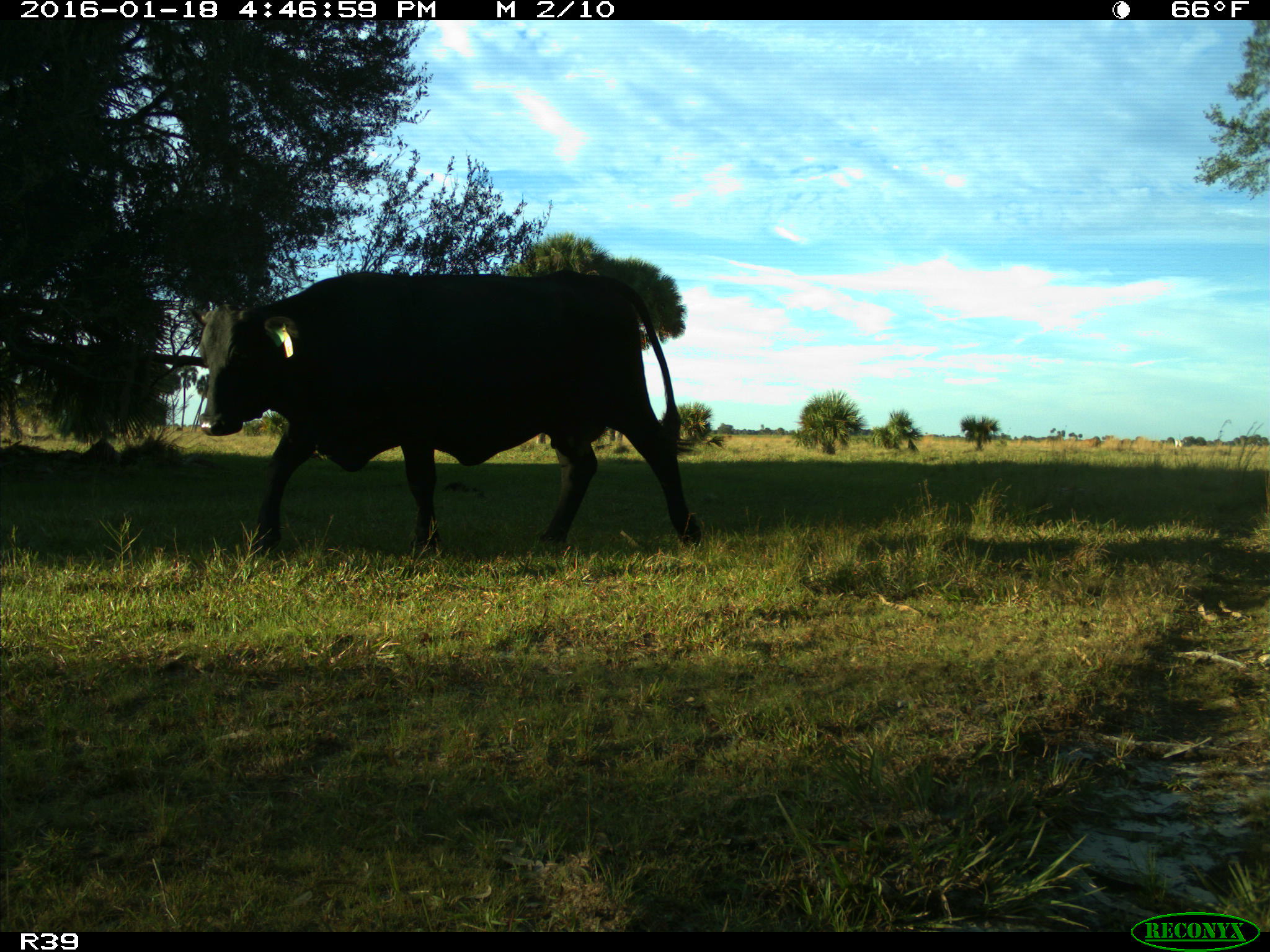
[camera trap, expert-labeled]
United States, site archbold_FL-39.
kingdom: Animalia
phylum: Chordata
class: Mammalia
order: Artiodactyla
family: Bovidae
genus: Bos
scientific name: Bos taurus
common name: domestic cow